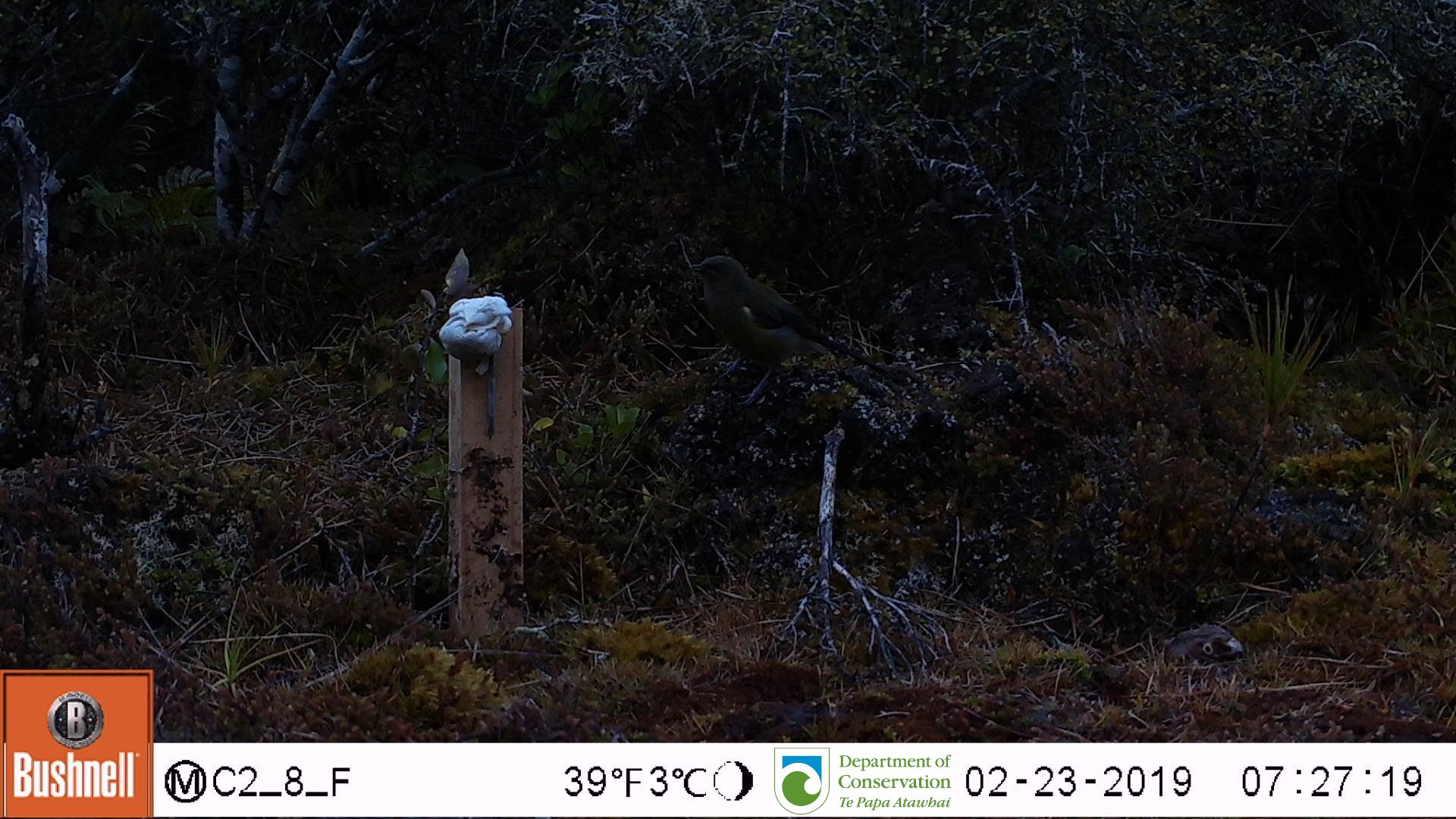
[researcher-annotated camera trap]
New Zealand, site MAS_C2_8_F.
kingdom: Animalia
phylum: Chordata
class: Aves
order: Passeriformes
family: Meliphagidae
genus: Anthornis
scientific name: Anthornis melanura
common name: new zealand bellbird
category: bellbird